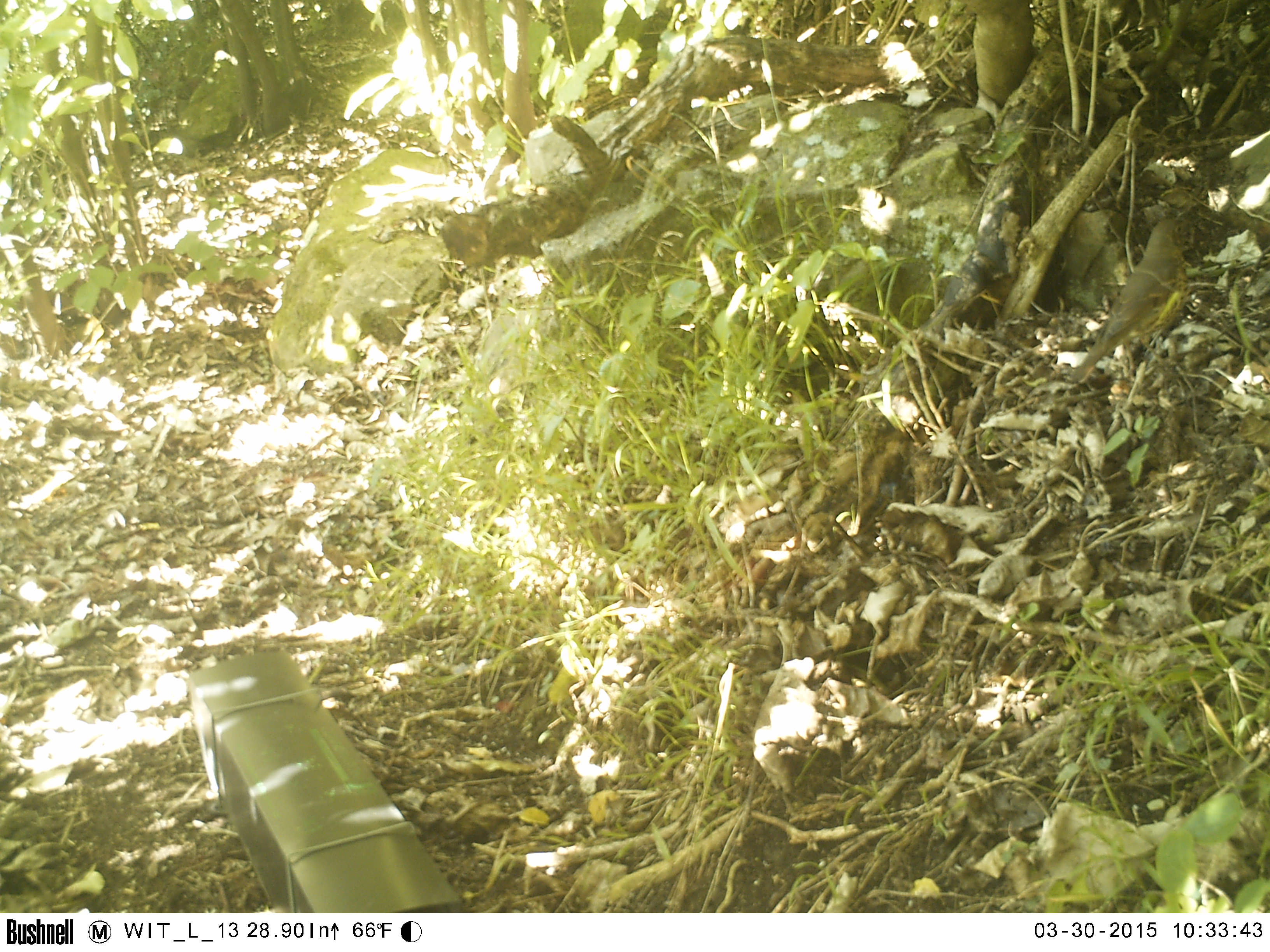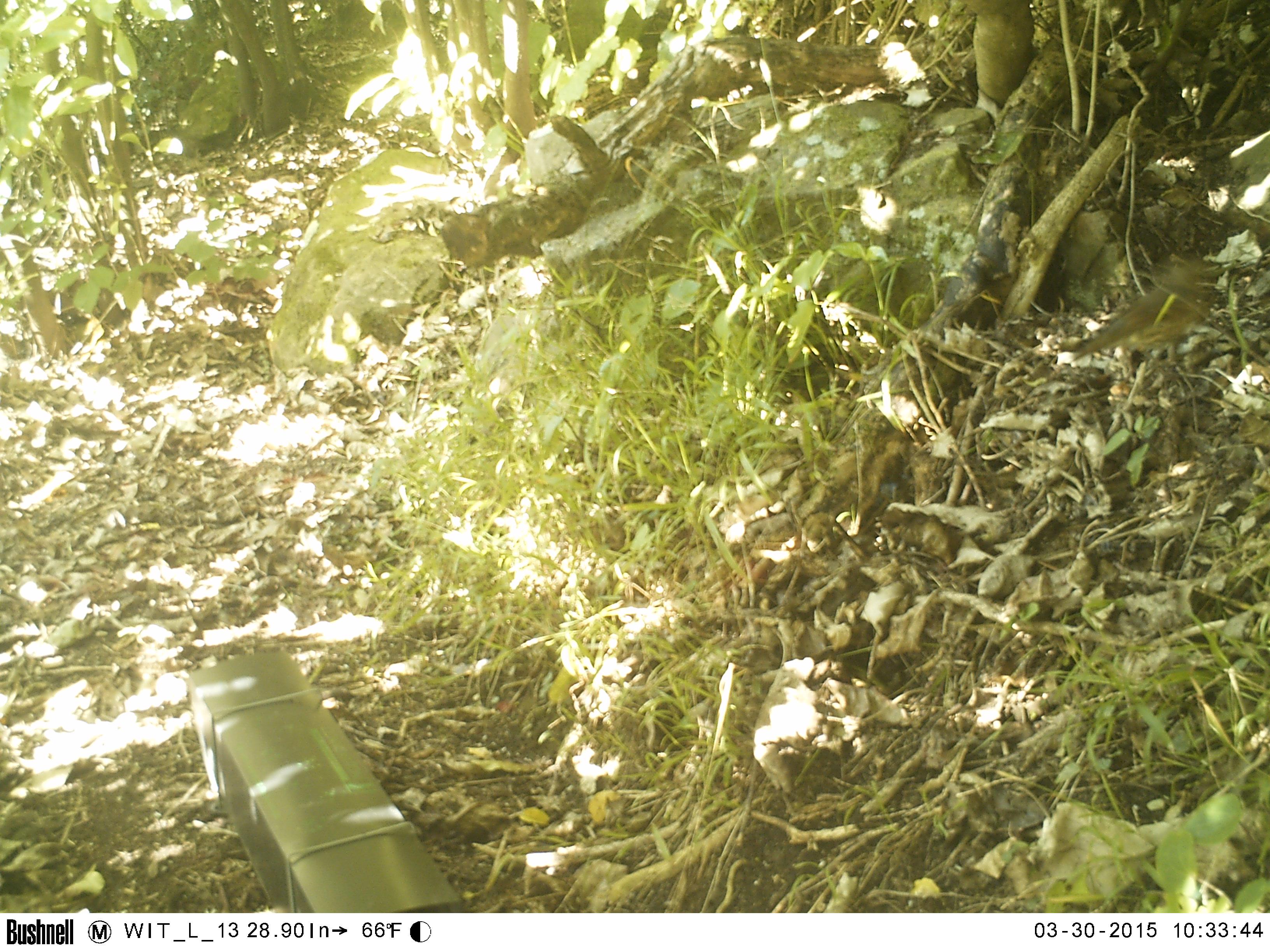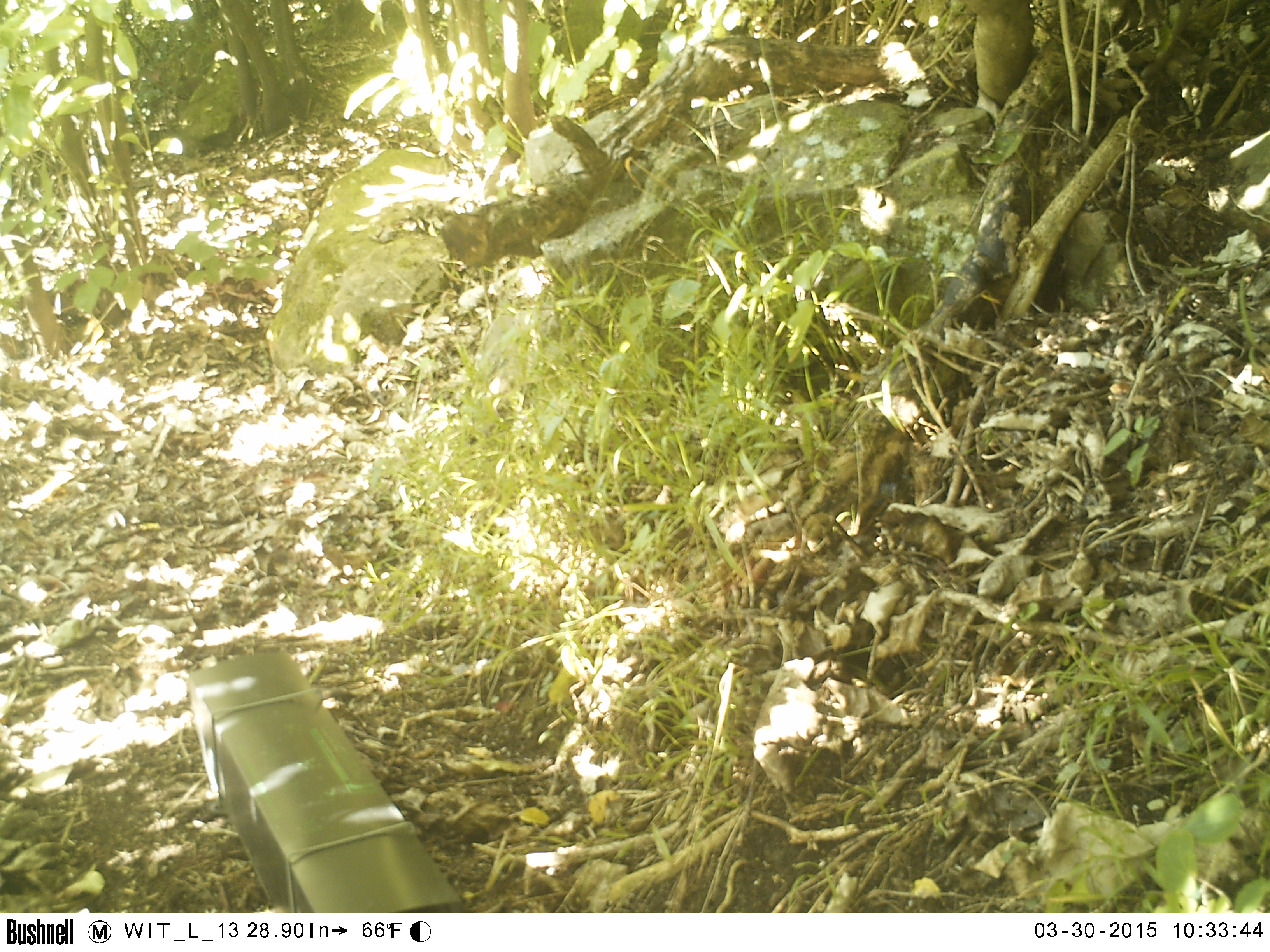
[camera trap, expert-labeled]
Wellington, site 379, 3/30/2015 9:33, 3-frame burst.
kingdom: Animalia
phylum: Chordata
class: Aves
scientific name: Aves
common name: bird